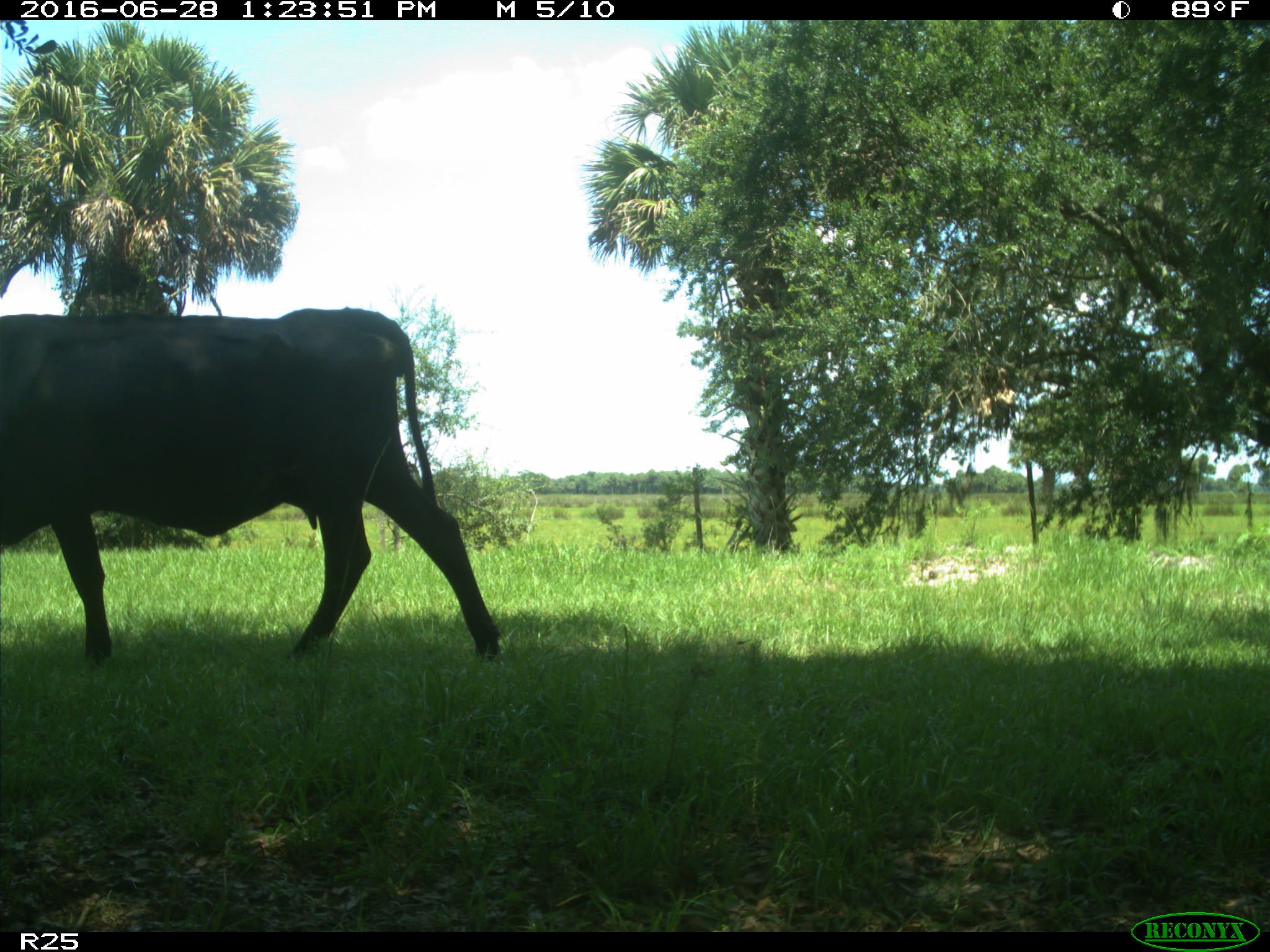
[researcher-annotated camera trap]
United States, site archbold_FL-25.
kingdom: Animalia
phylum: Chordata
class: Mammalia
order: Artiodactyla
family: Bovidae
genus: Bos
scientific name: Bos taurus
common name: domestic cow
Bos taurus (domestic cow).